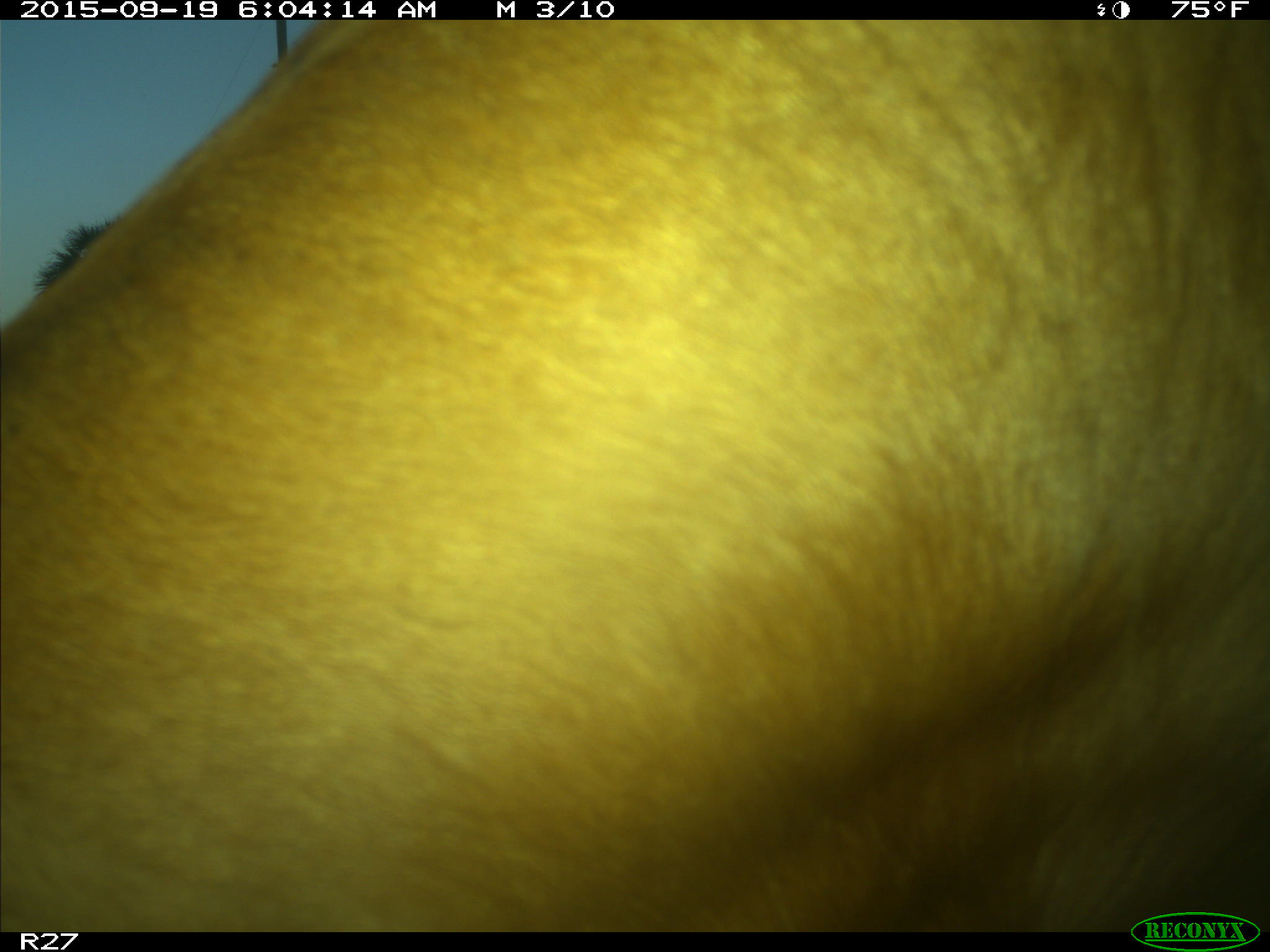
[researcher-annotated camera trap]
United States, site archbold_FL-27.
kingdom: Animalia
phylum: Chordata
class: Mammalia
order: Artiodactyla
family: Bovidae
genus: Bos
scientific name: Bos taurus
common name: domestic cow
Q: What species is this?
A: Bos taurus (domestic cow).